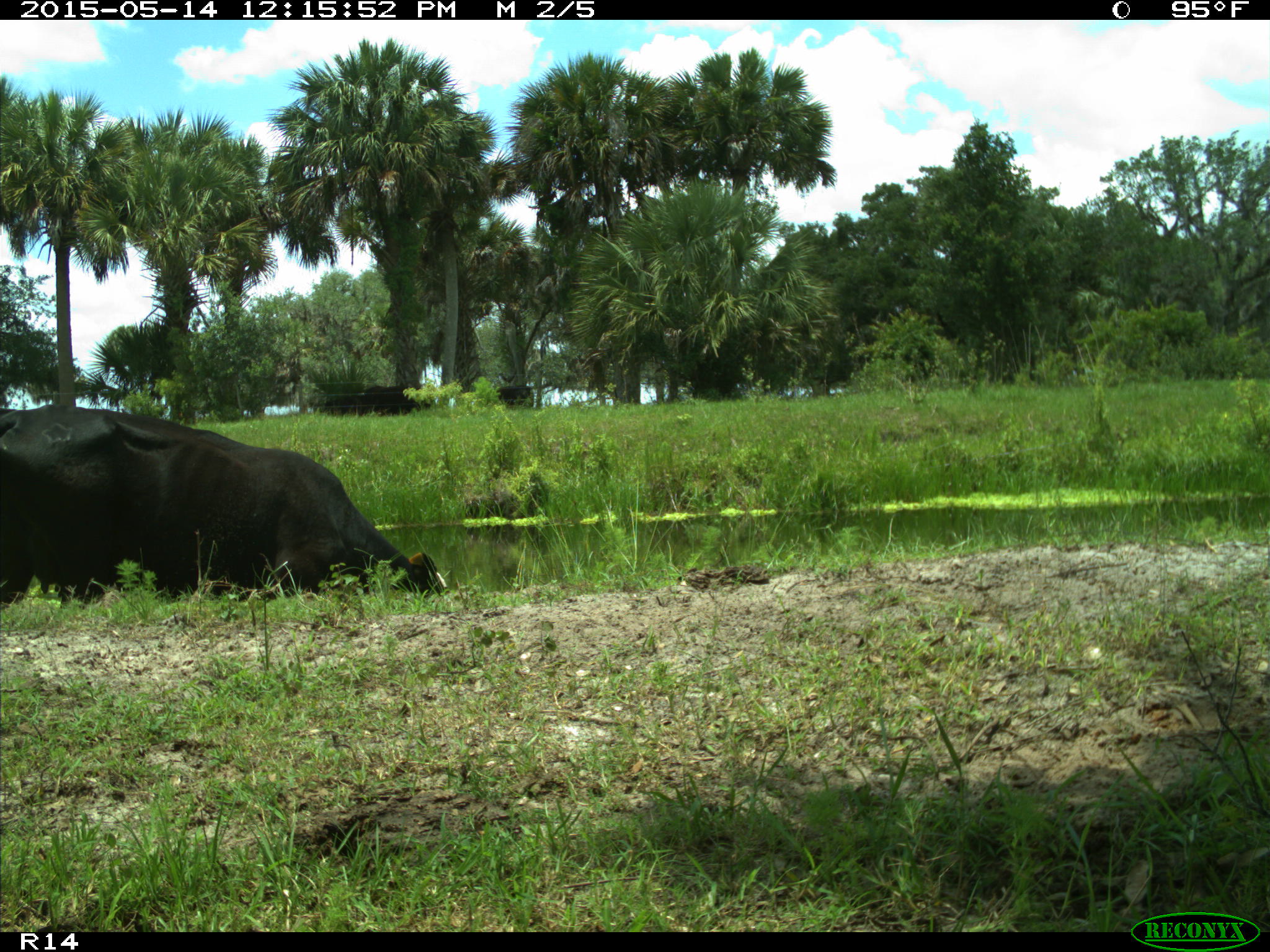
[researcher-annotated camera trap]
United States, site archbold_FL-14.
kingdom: Animalia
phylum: Chordata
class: Mammalia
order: Artiodactyla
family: Bovidae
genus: Bos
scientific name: Bos taurus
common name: domestic cow